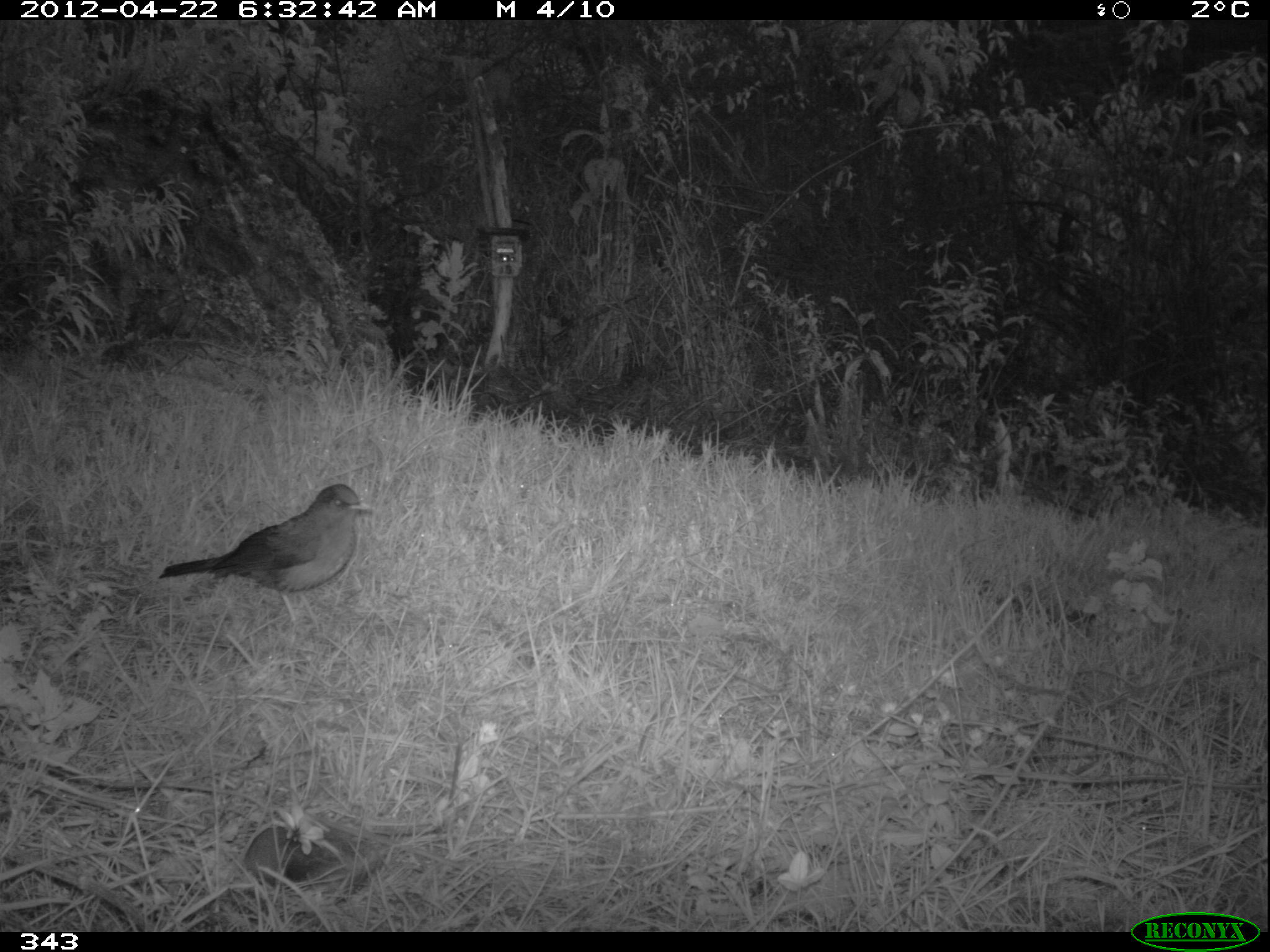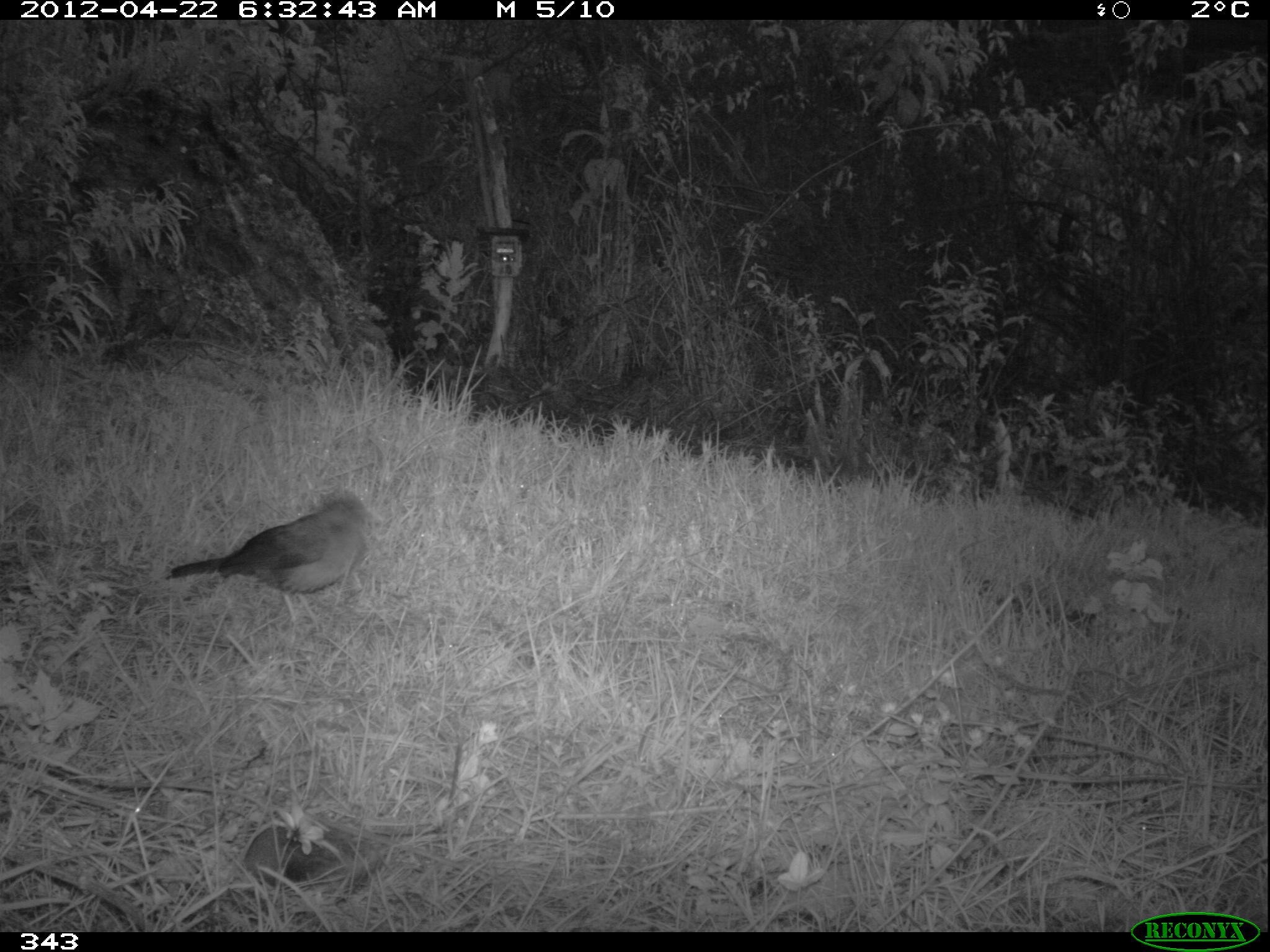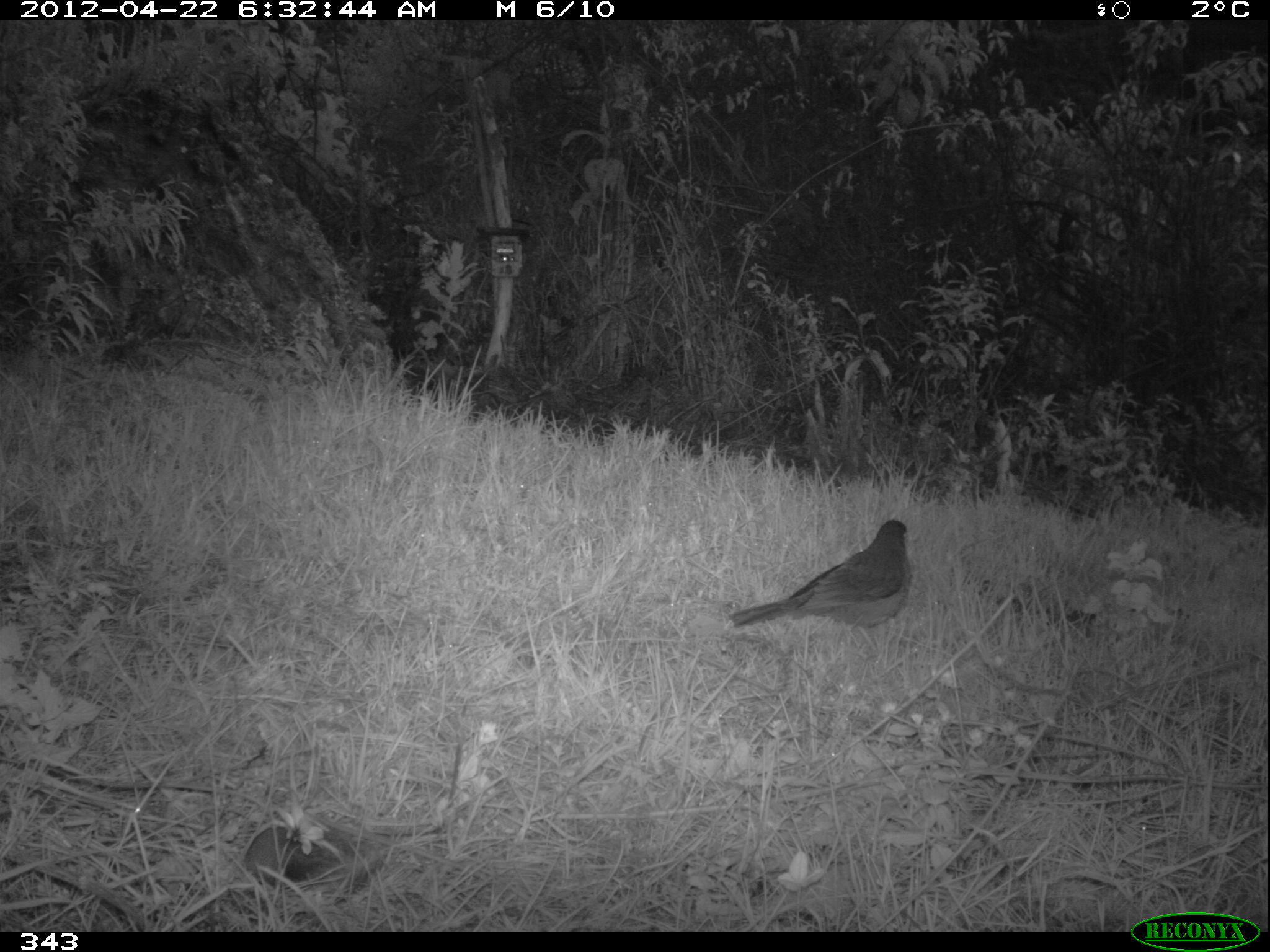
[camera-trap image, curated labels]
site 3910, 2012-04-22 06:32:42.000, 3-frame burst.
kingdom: Animalia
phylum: Chordata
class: Aves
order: Passeriformes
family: Turdidae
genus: Turdus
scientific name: Turdus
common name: true thrushes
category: turdus sp